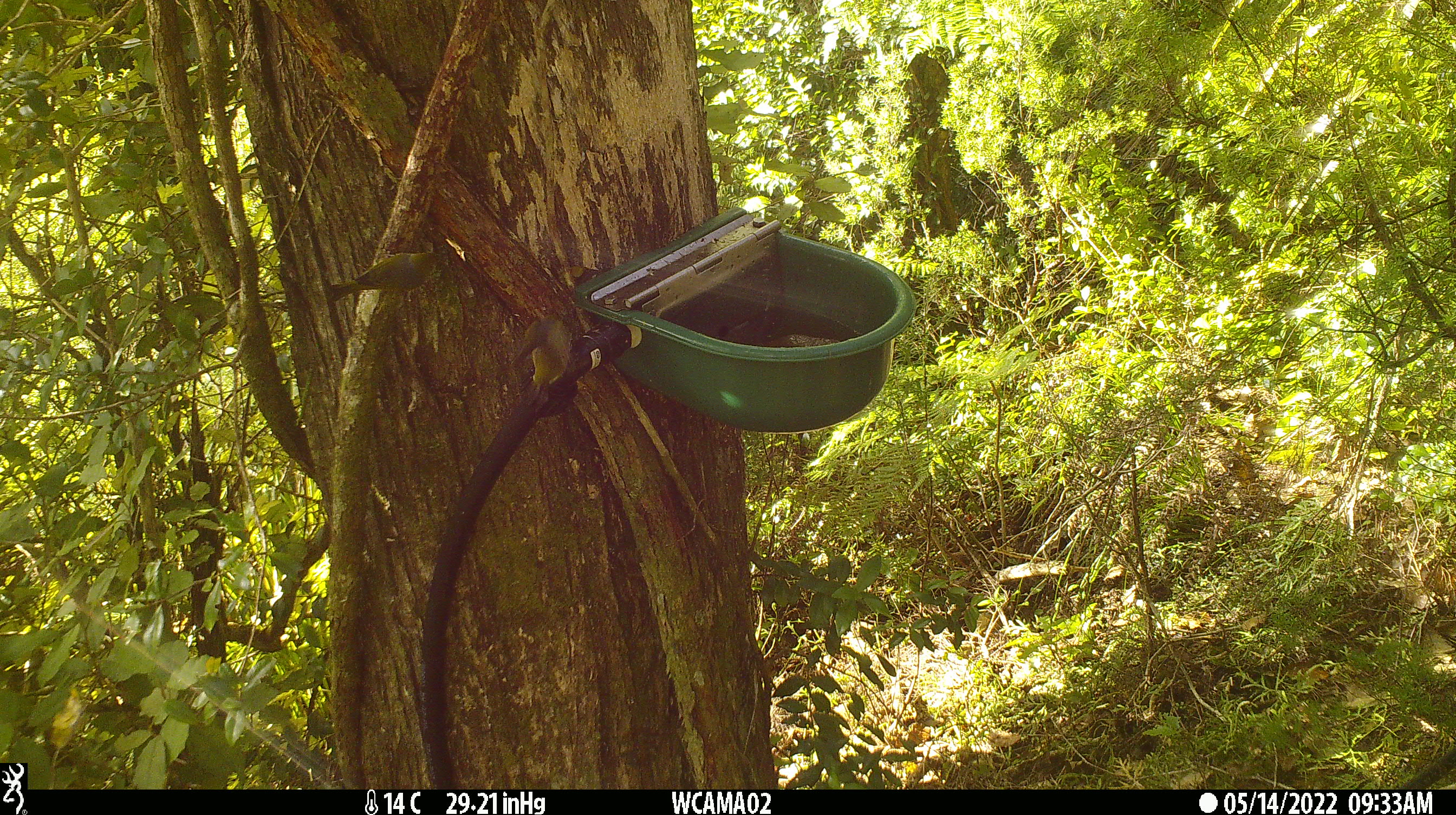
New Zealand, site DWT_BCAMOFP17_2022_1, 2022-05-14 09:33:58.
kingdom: Animalia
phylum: Chordata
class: Aves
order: Passeriformes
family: Zosteropidae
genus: Zosterops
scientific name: Zosterops lateralis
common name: silvereye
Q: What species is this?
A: Silvereye (Zosterops lateralis).